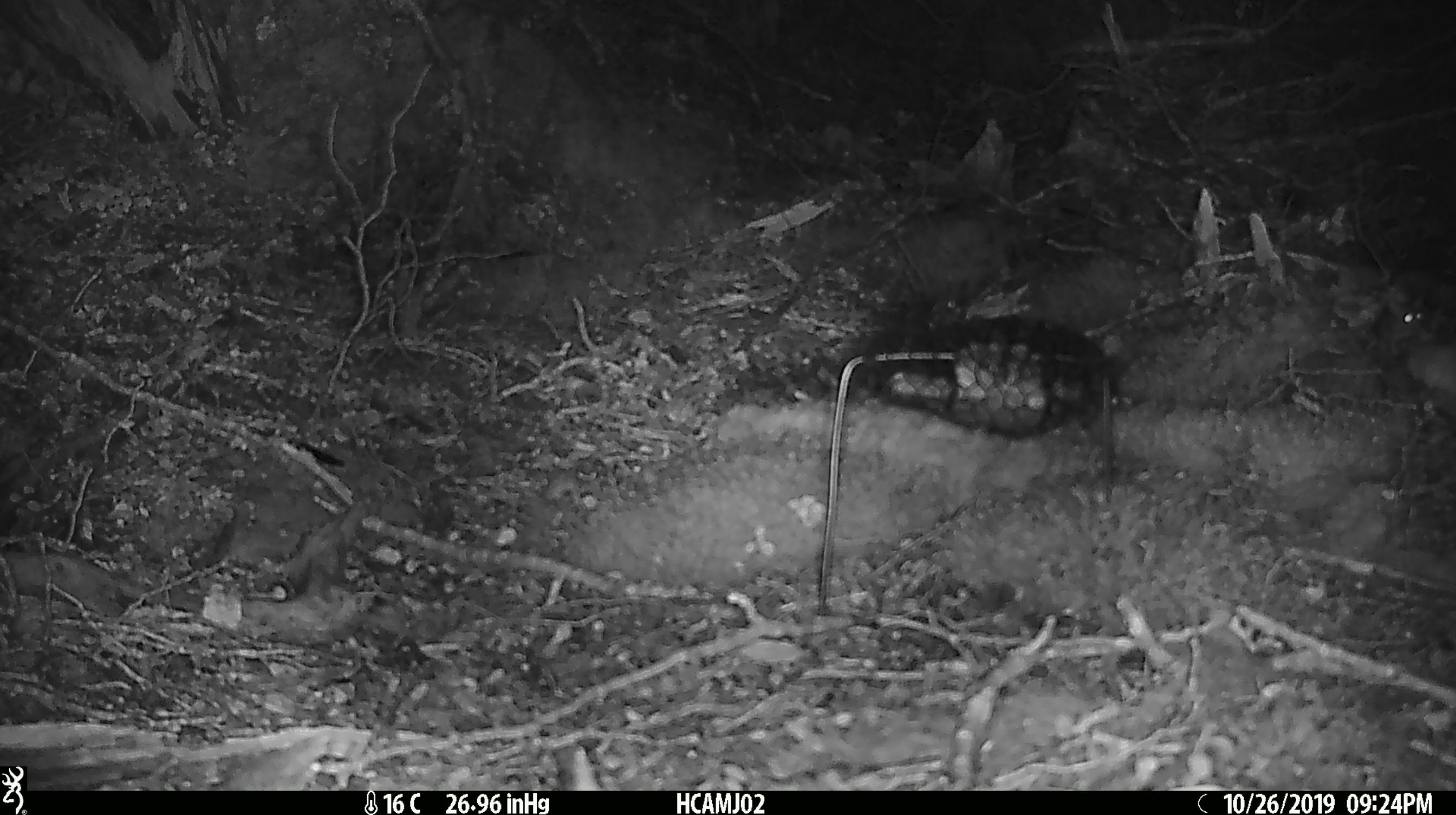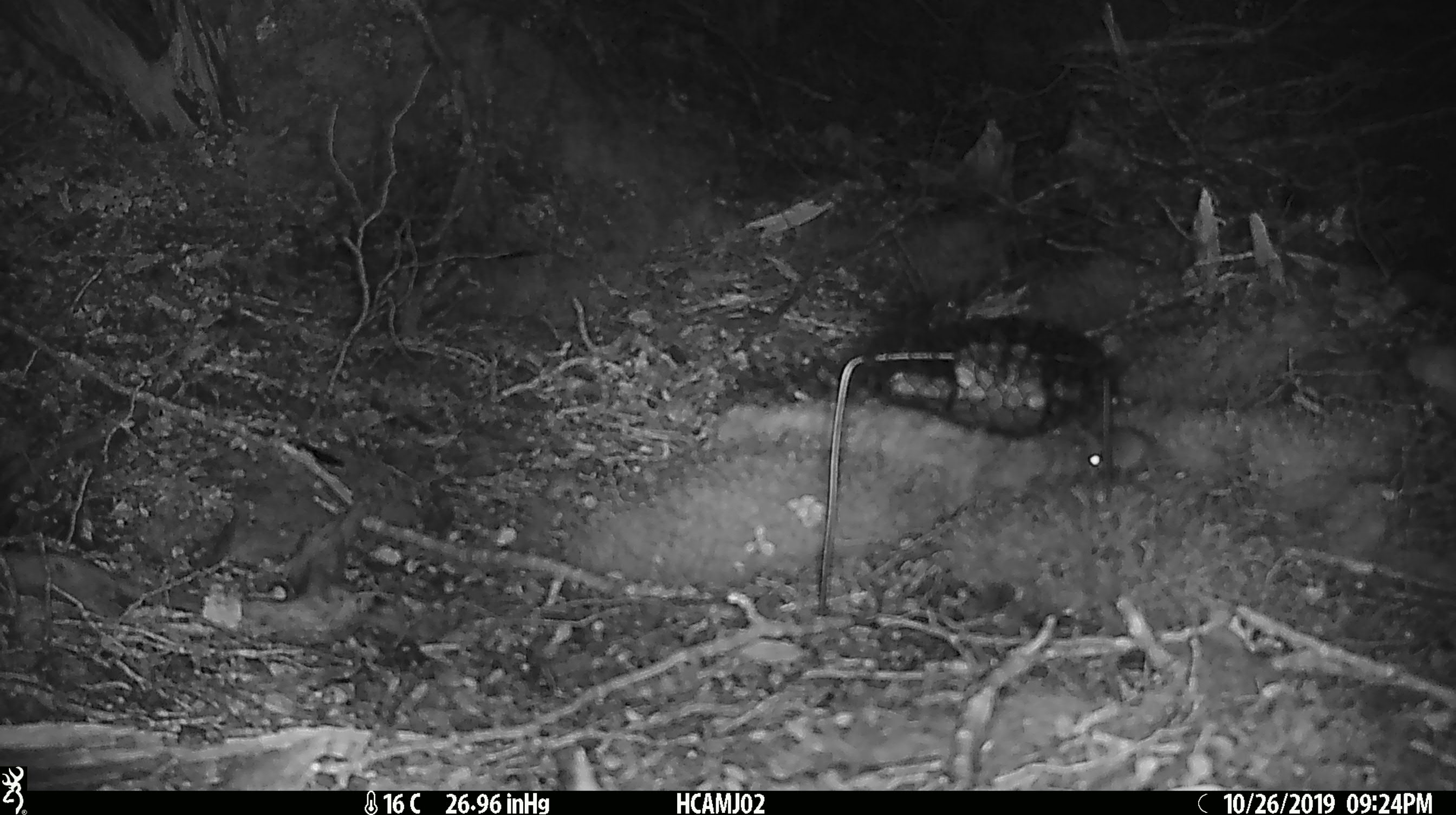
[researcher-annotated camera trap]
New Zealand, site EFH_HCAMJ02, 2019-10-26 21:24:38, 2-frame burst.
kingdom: Animalia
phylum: Chordata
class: Mammalia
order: Rodentia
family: Muridae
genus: Mus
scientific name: Mus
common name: mouse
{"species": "mouse (Mus)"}